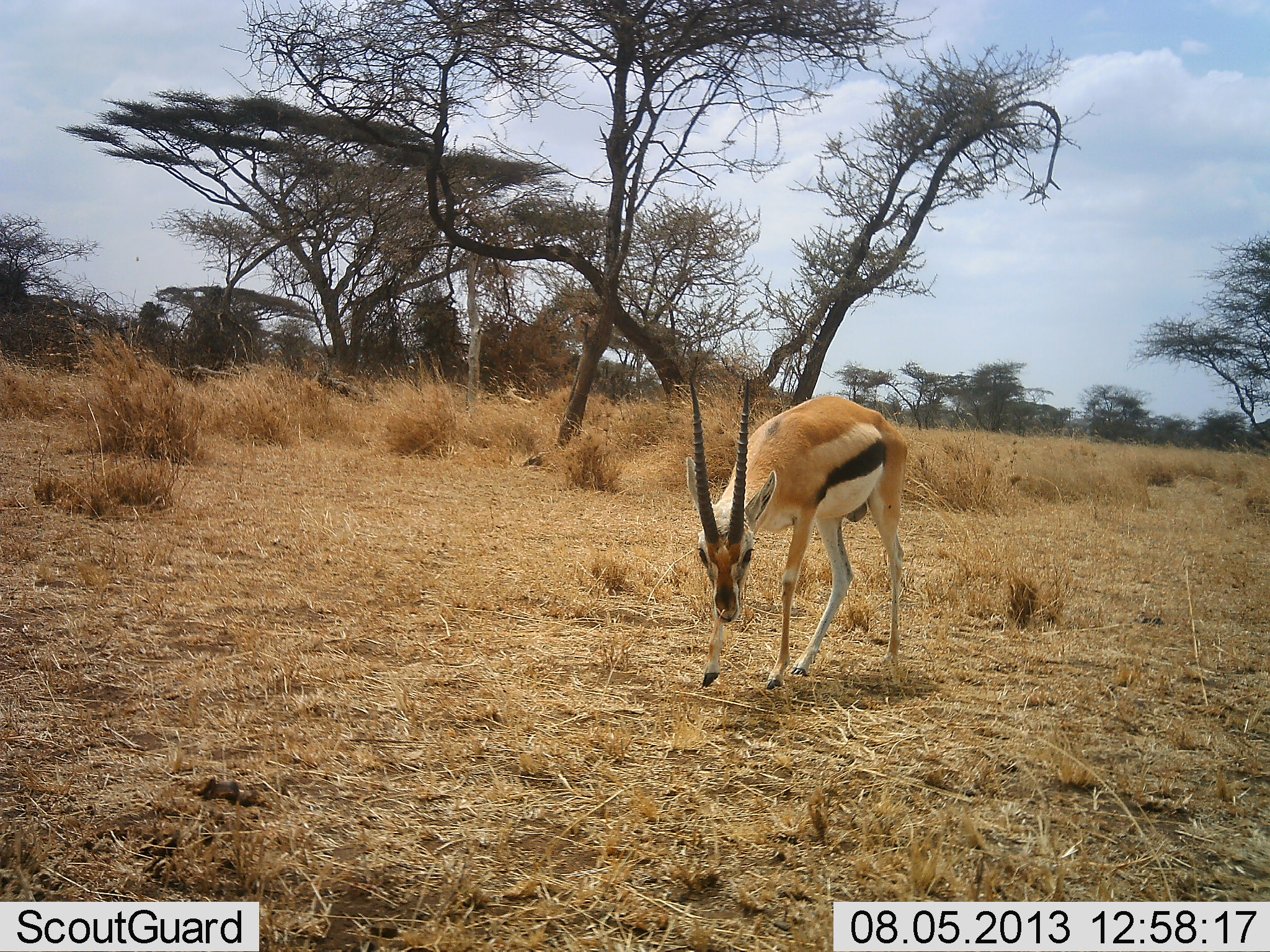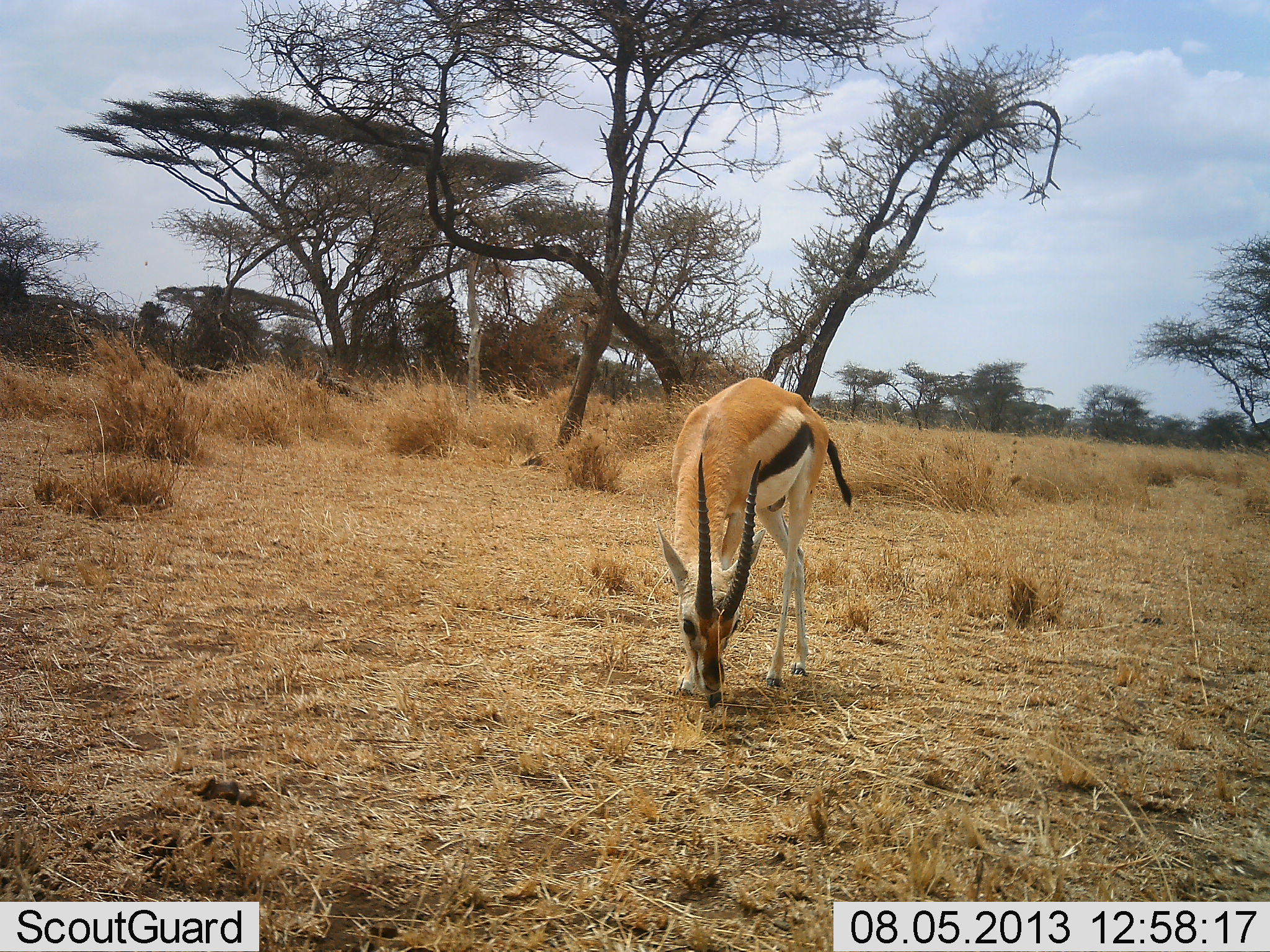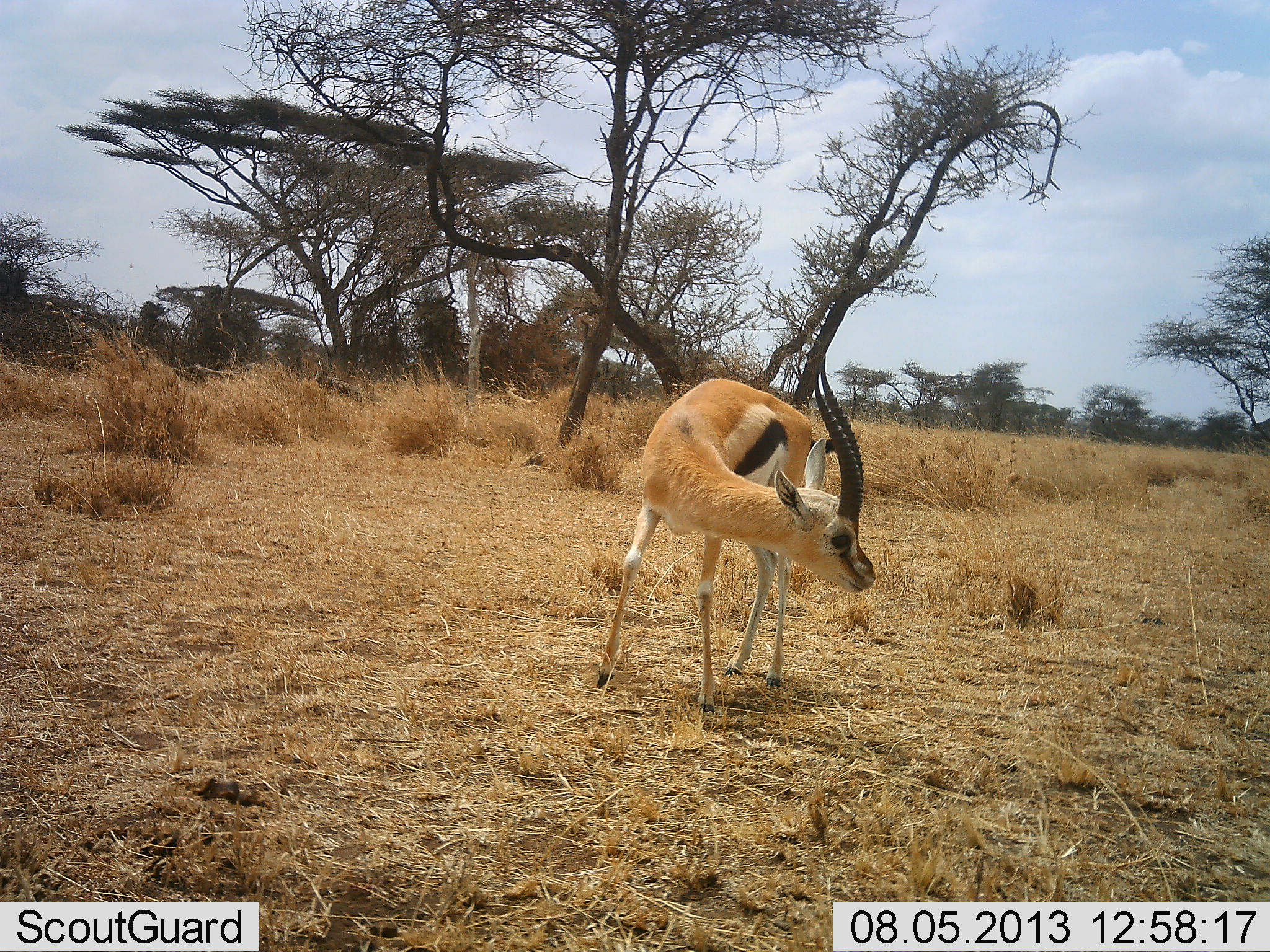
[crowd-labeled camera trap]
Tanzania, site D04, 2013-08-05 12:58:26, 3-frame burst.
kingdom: Animalia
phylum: Chordata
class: Mammalia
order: Artiodactyla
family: Bovidae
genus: Eudorcas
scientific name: Eudorcas thomsonii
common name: thomson's gazelle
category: gazellethomsons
Gazellethomsons (thomson's gazelle) (Eudorcas thomsonii), count 1. Behavior (volunteer vote fractions): standing 30%, resting 0%, moving 40%, interacting 0%. Young present (vote fraction): 0%. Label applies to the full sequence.